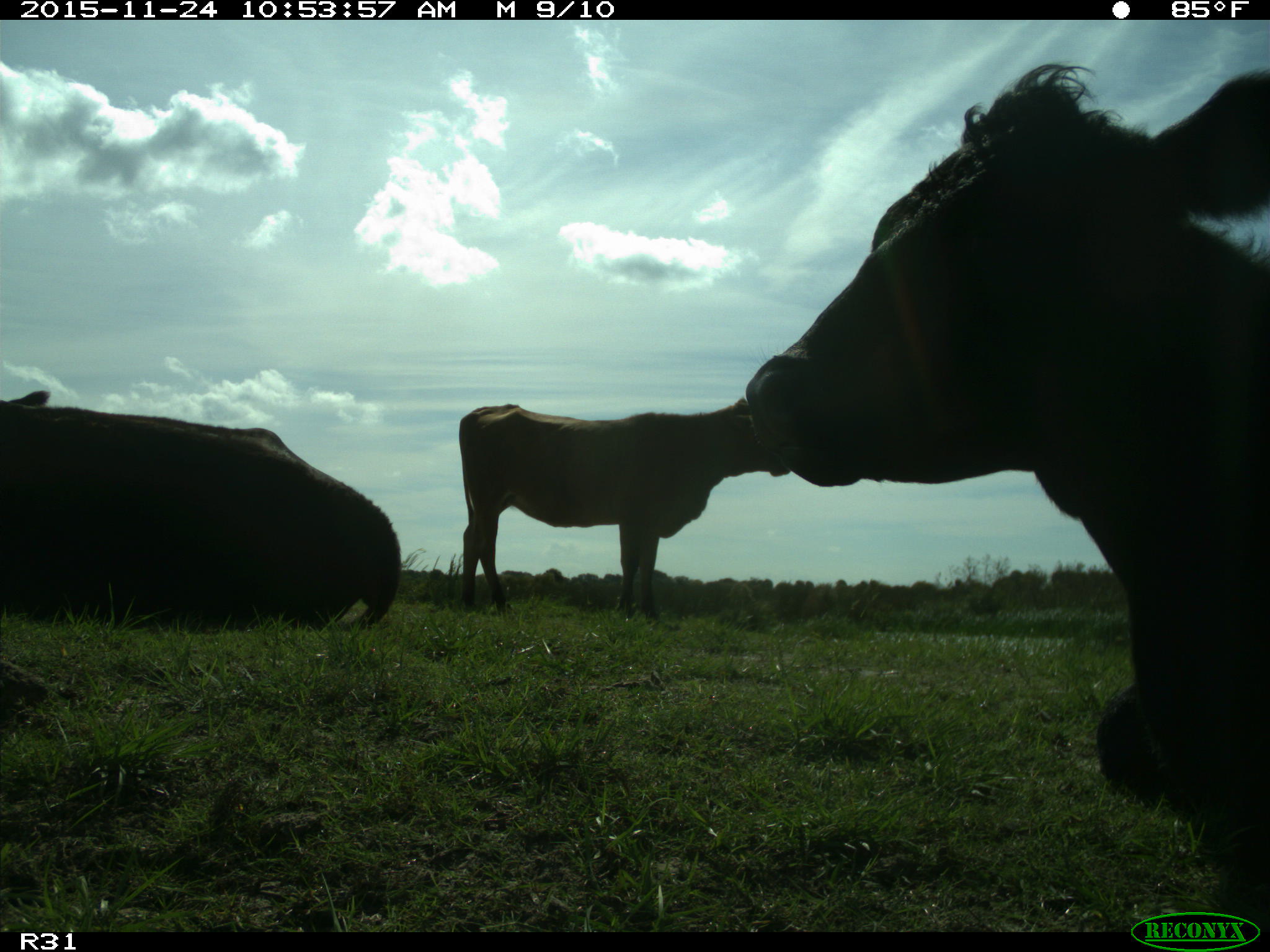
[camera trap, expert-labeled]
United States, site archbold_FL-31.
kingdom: Animalia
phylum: Chordata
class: Mammalia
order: Artiodactyla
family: Bovidae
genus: Bos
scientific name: Bos taurus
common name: domestic cow